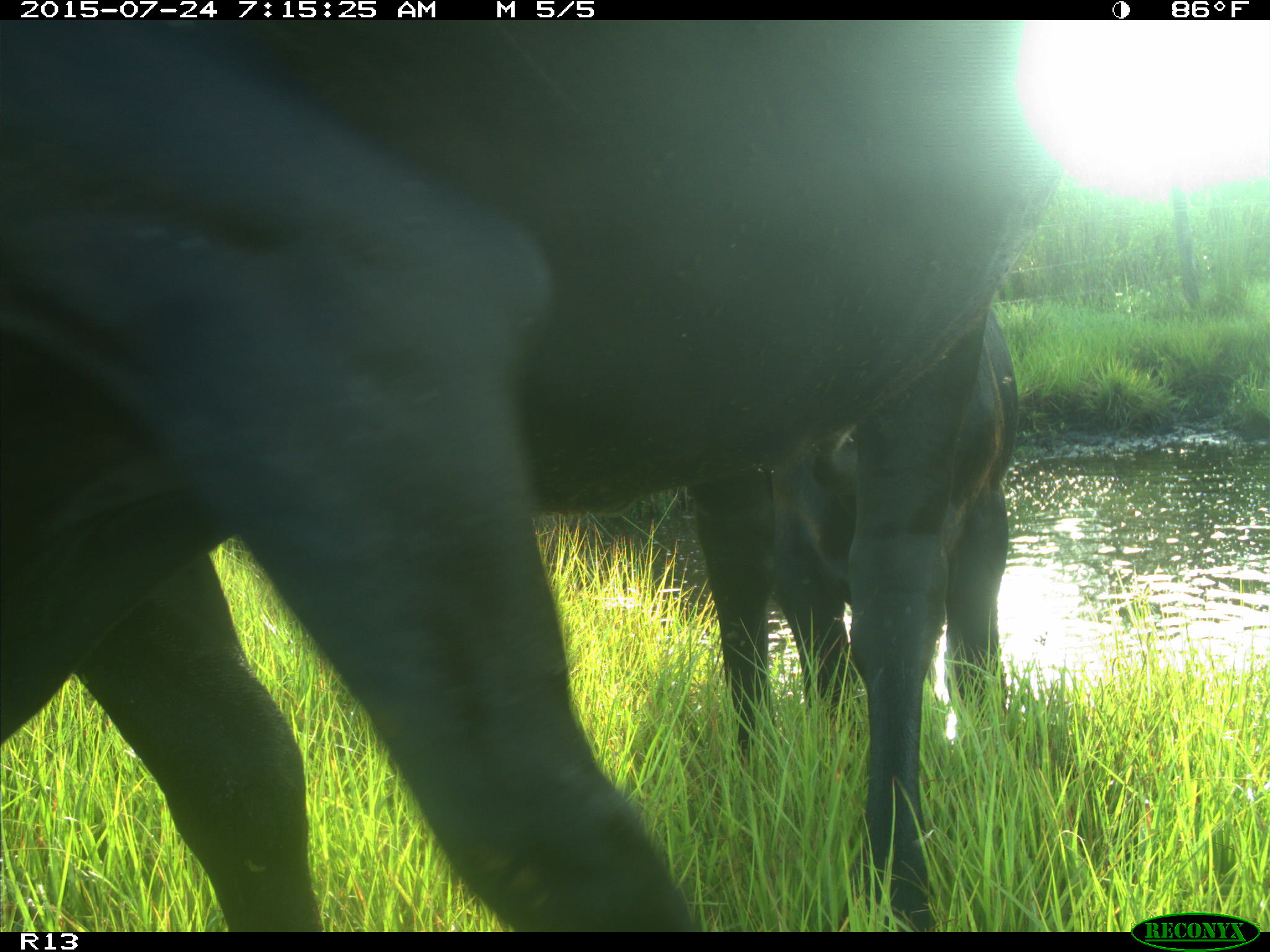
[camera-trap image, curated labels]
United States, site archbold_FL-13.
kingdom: Animalia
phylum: Chordata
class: Mammalia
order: Artiodactyla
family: Bovidae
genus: Bos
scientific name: Bos taurus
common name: domestic cow